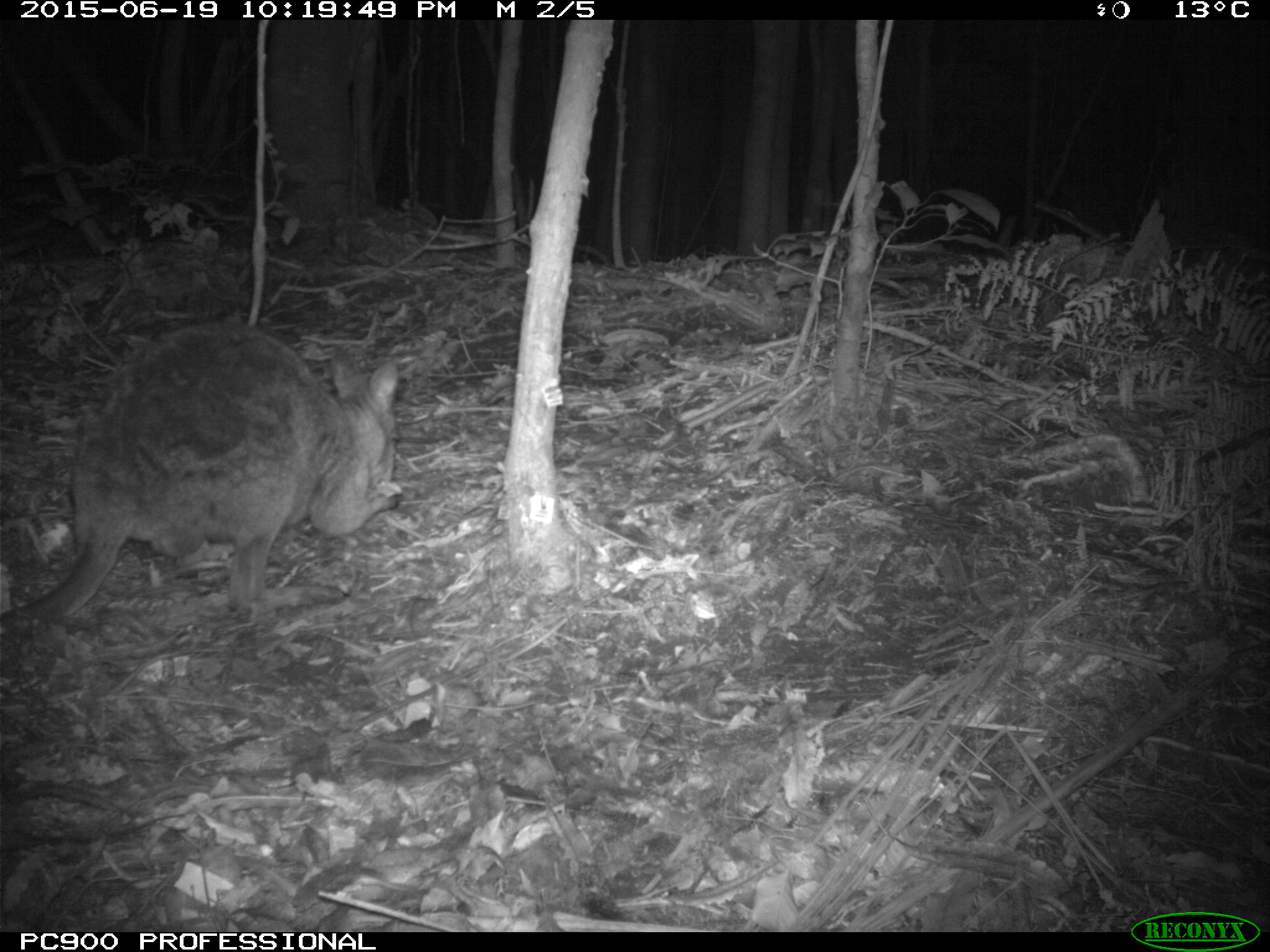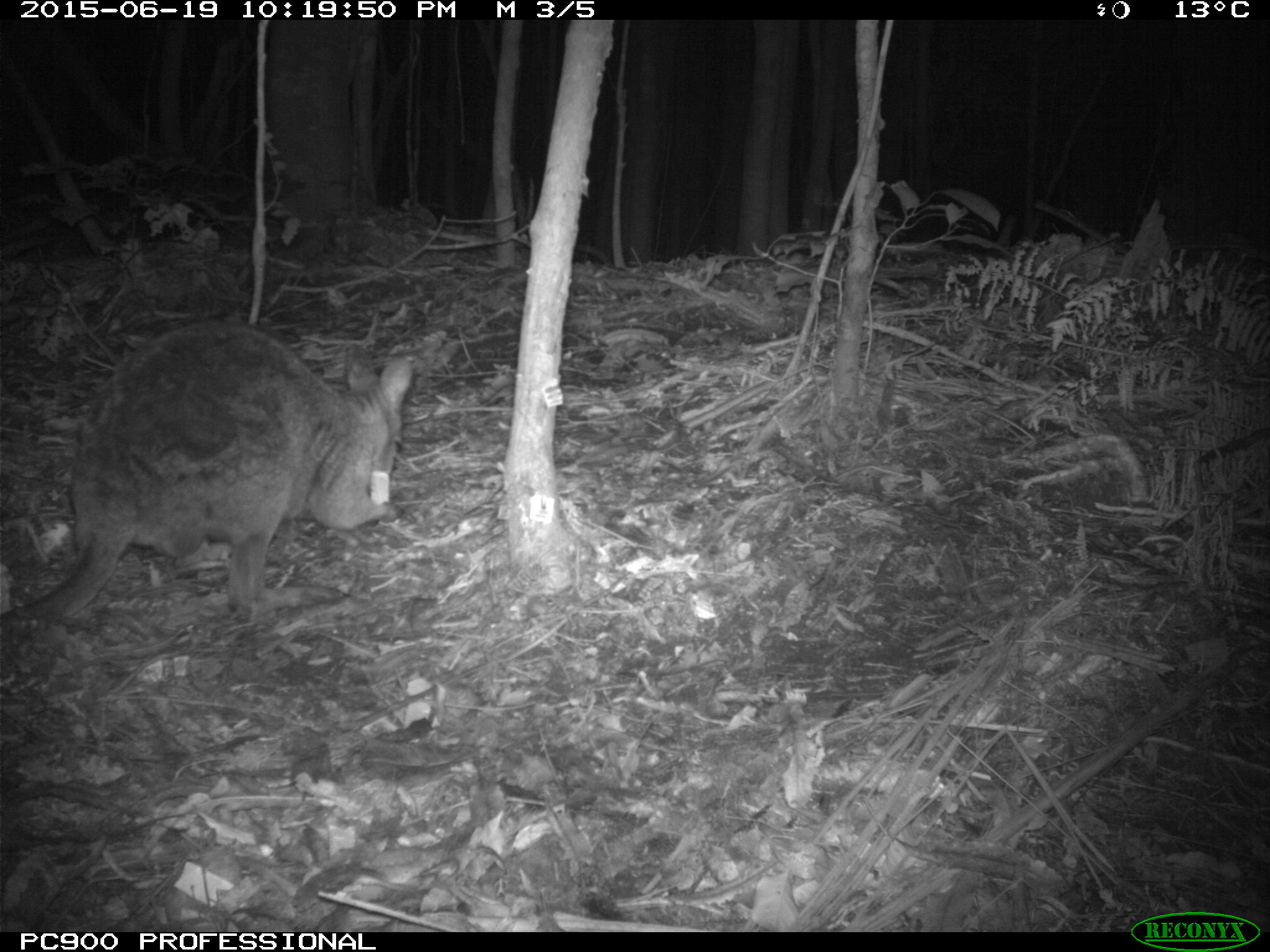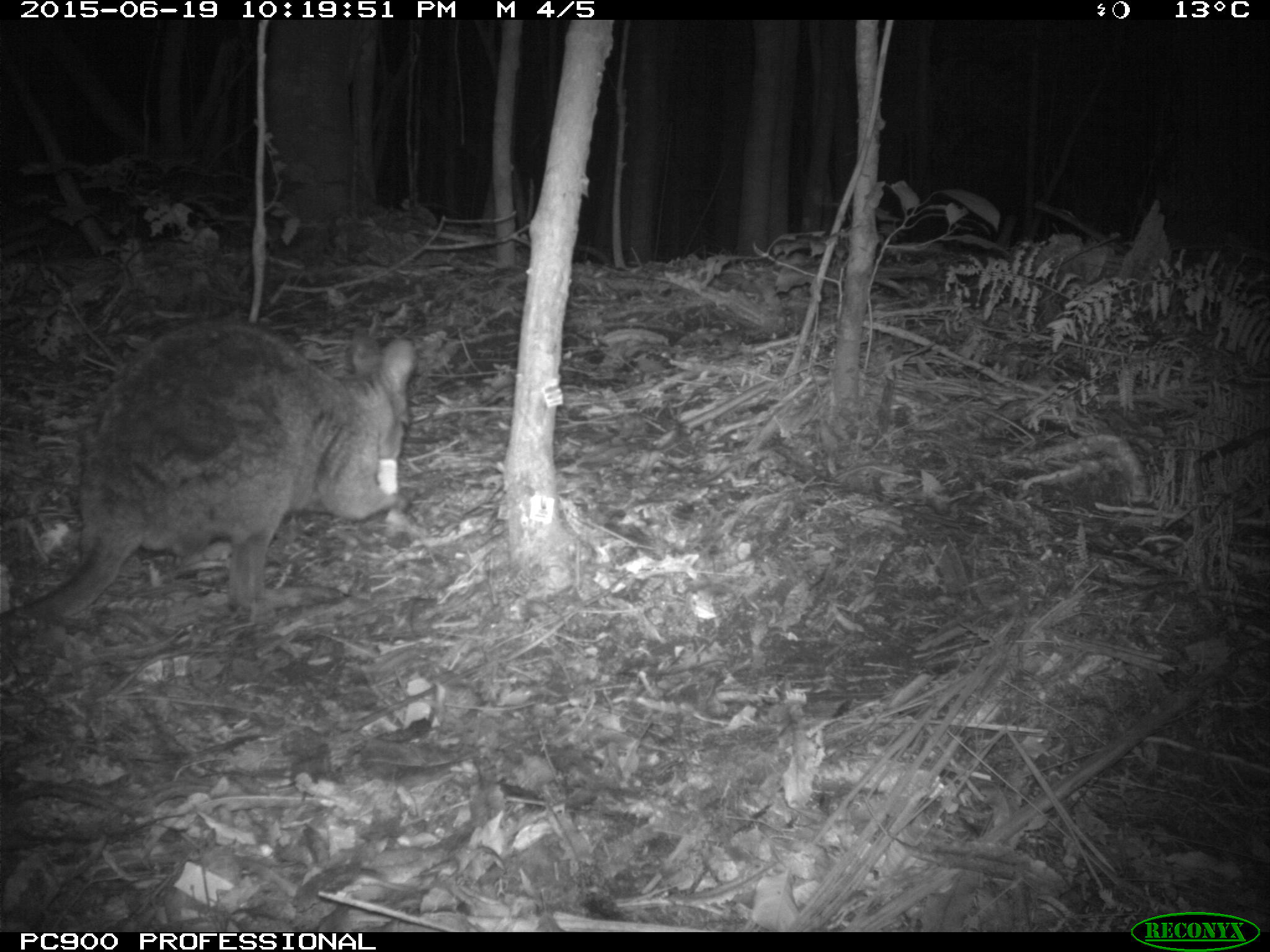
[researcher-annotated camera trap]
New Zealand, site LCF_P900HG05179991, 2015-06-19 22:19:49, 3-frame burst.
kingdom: Animalia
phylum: Chordata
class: Mammalia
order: Diprotodontia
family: Macropodidae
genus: Notamacropus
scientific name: Notamacropus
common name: wallaby